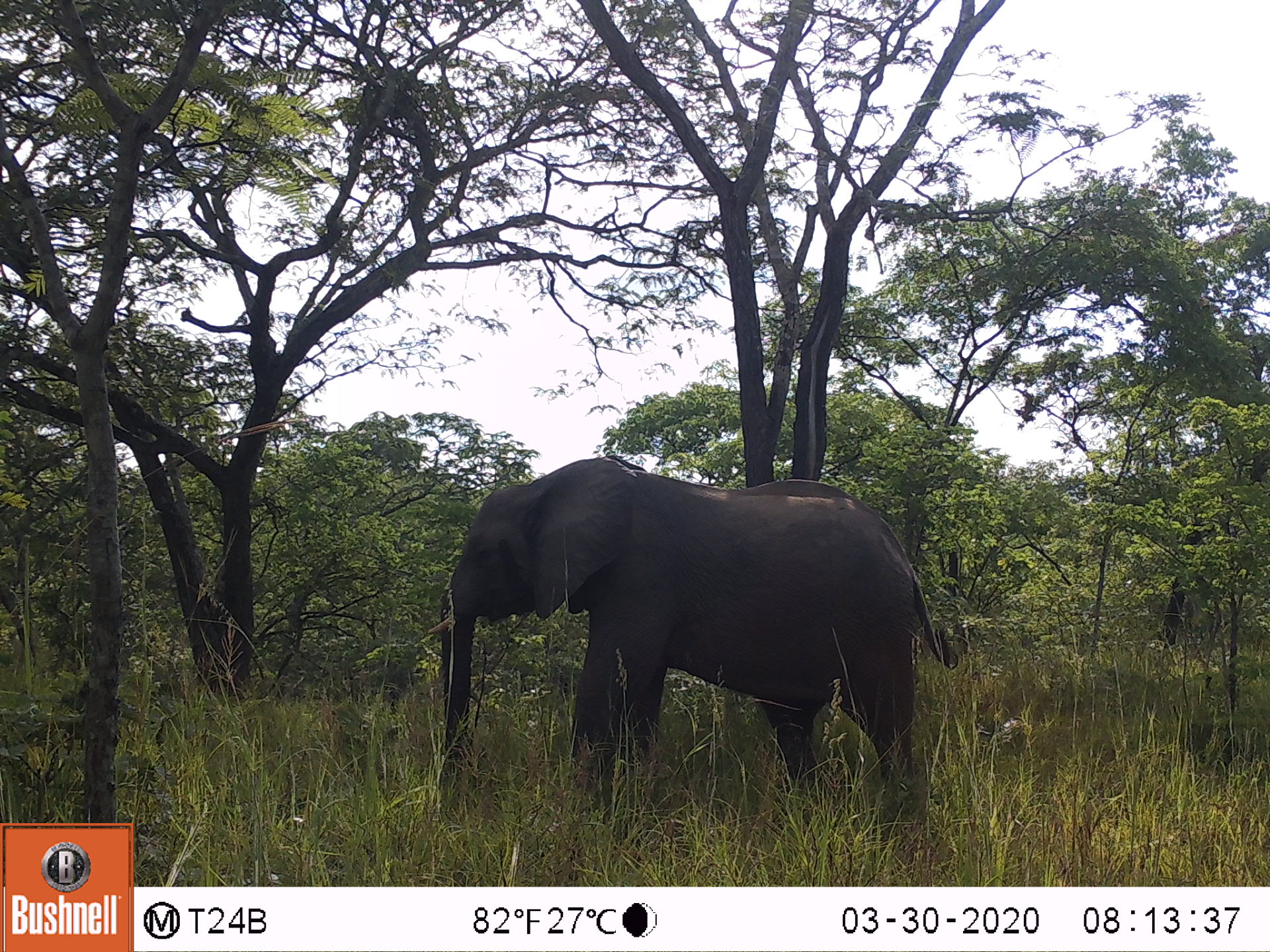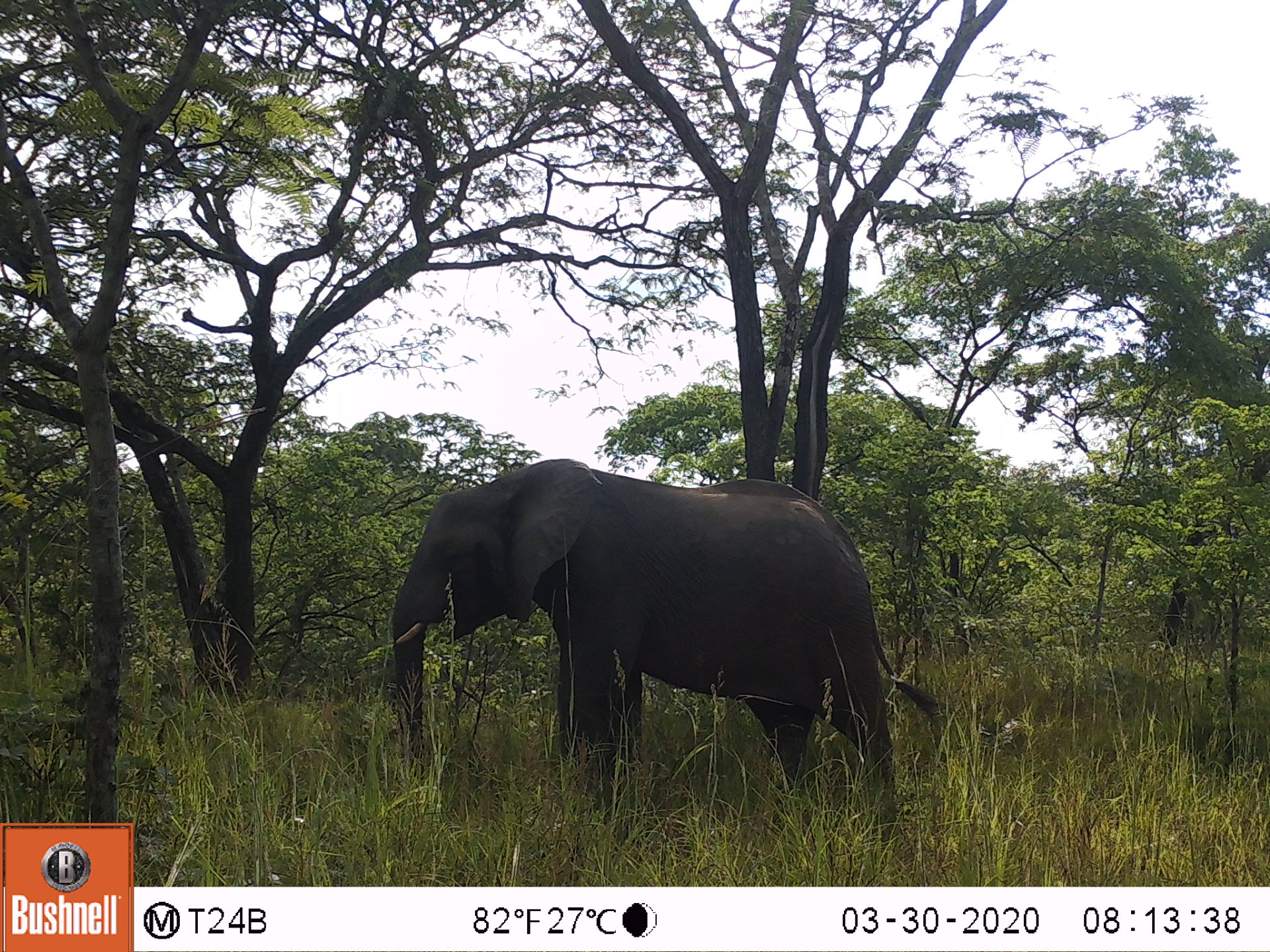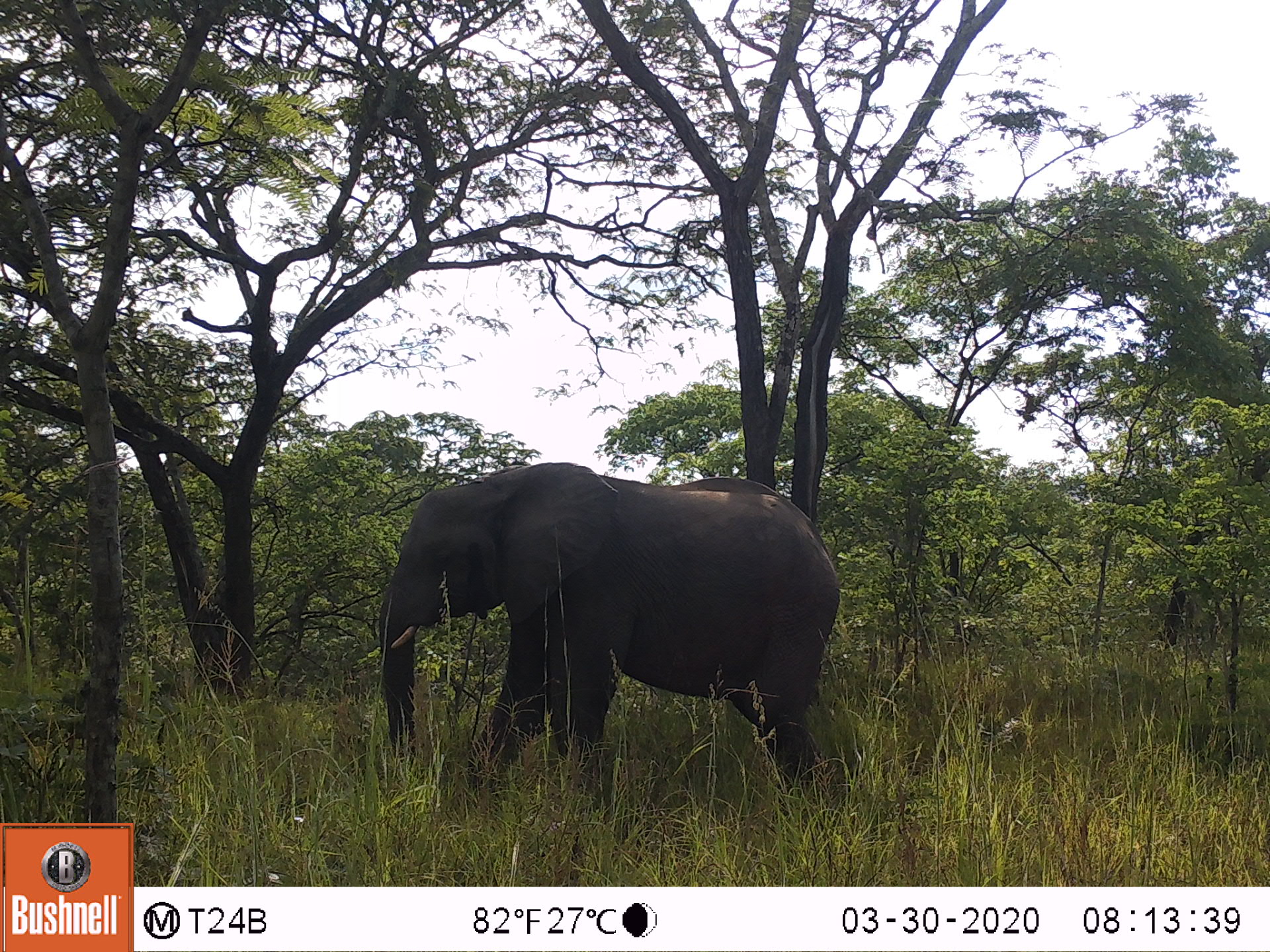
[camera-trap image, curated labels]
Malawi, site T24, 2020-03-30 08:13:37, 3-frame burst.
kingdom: Animalia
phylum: Chordata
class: Mammalia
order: Proboscidea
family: Elephantidae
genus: Loxodonta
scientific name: Loxodonta africana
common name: african savanna elephant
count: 1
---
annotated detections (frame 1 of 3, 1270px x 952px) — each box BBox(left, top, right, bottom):
african savanna elephant: BBox(429, 446, 958, 842)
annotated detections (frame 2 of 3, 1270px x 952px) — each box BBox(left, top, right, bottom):
african savanna elephant: BBox(371, 450, 940, 847)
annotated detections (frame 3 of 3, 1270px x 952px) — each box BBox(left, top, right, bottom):
african savanna elephant: BBox(361, 454, 876, 814)